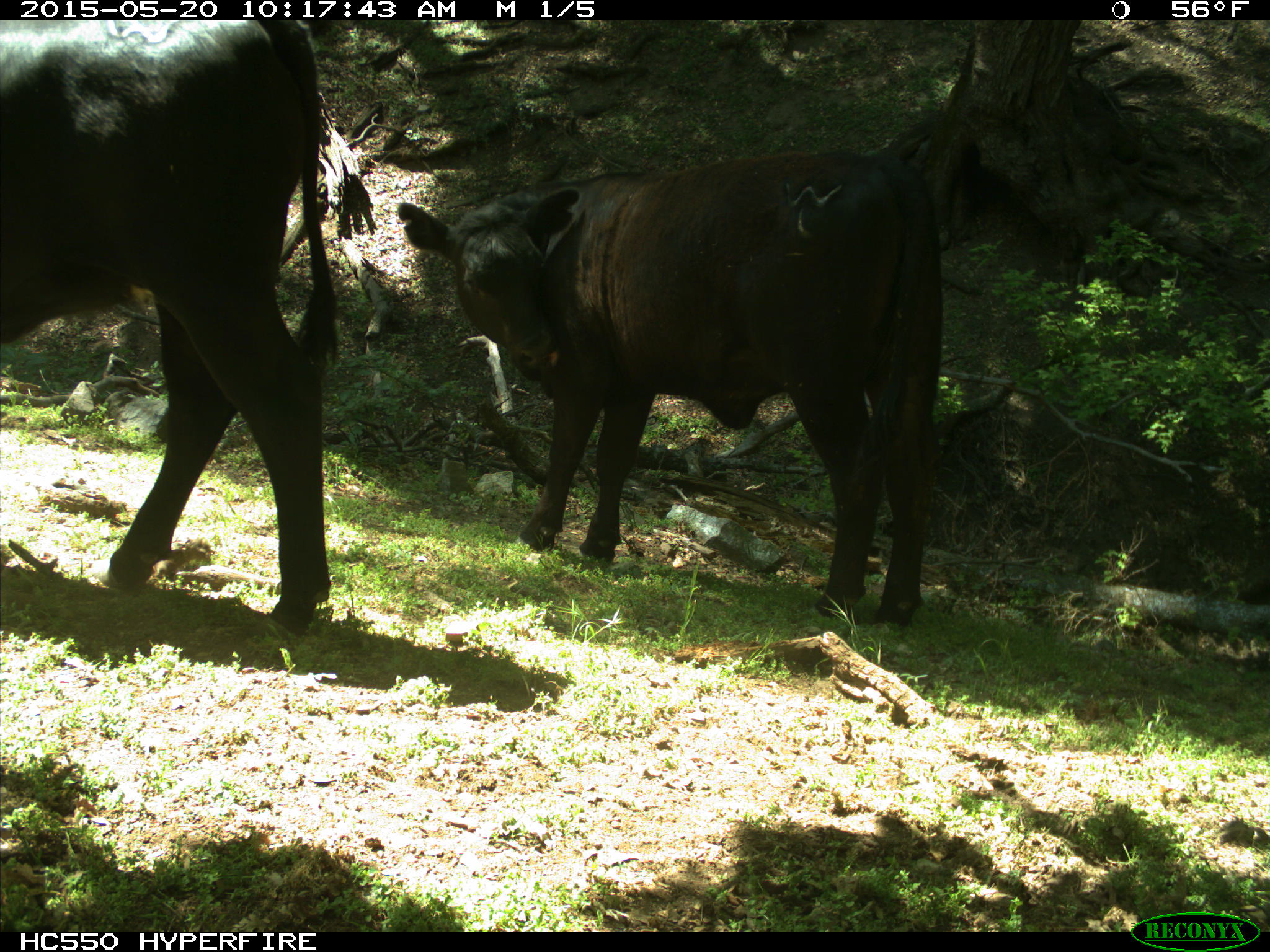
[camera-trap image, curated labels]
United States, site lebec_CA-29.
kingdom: Animalia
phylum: Chordata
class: Mammalia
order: Artiodactyla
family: Bovidae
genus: Bos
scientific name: Bos taurus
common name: domestic cow